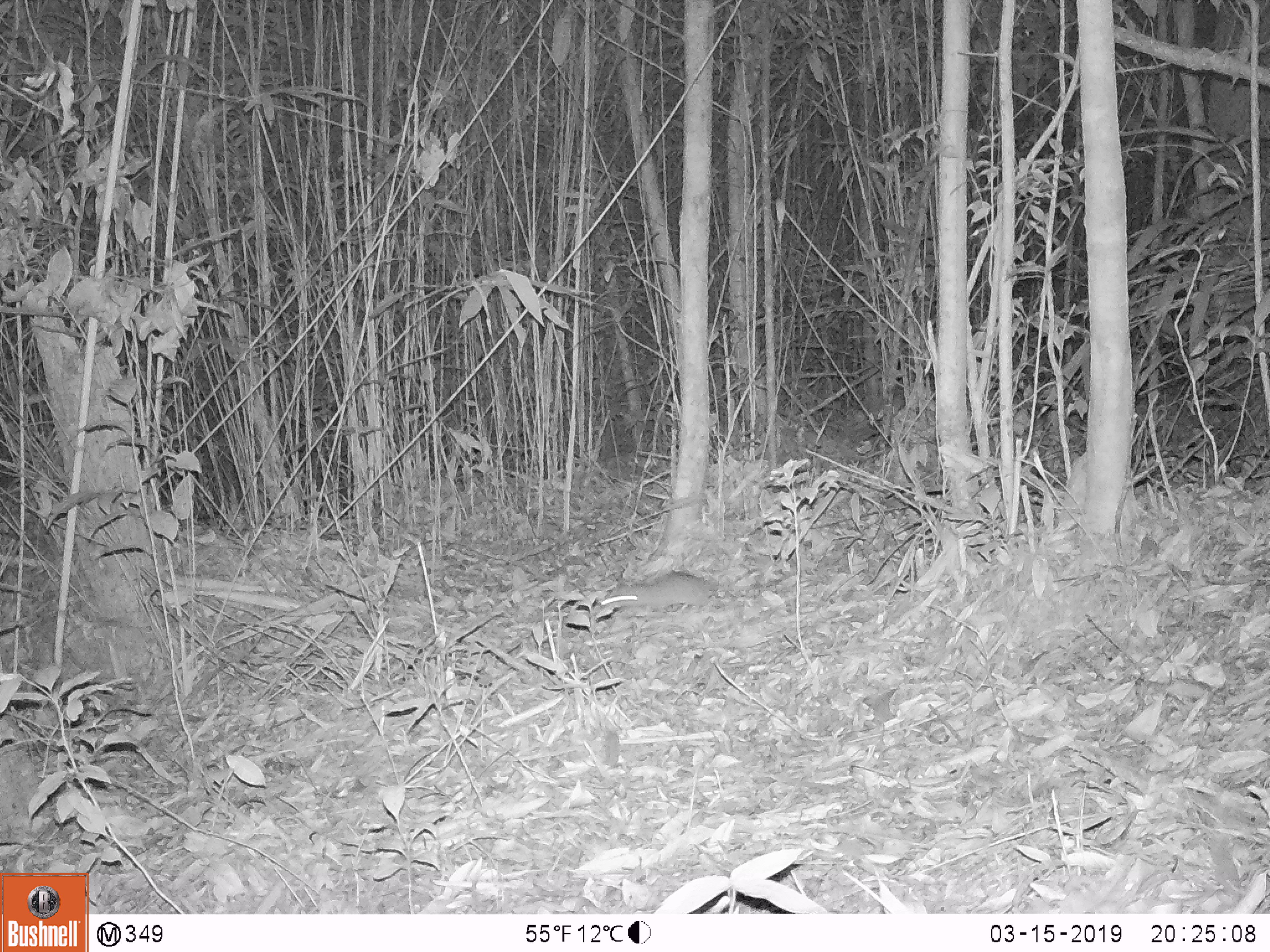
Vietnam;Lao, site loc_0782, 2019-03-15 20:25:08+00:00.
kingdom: Animalia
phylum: Chordata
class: Mammalia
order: Rodentia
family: Muridae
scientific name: Muridae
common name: old-world mice and rats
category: unidentified murid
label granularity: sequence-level